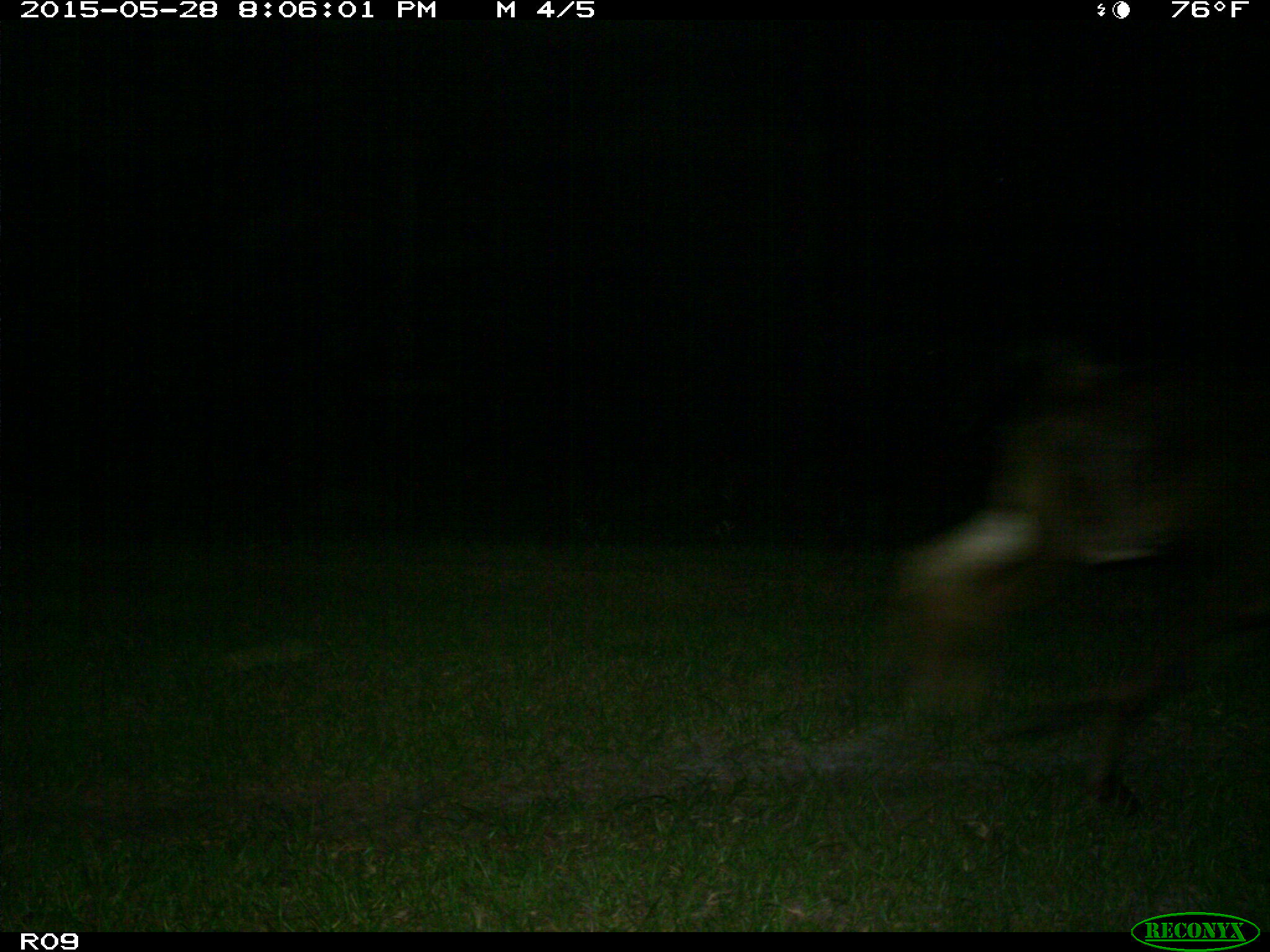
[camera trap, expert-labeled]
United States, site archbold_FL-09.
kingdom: Animalia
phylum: Chordata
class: Mammalia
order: Artiodactyla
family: Bovidae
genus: Bos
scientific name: Bos taurus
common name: domestic cow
Bos taurus (domestic cow).